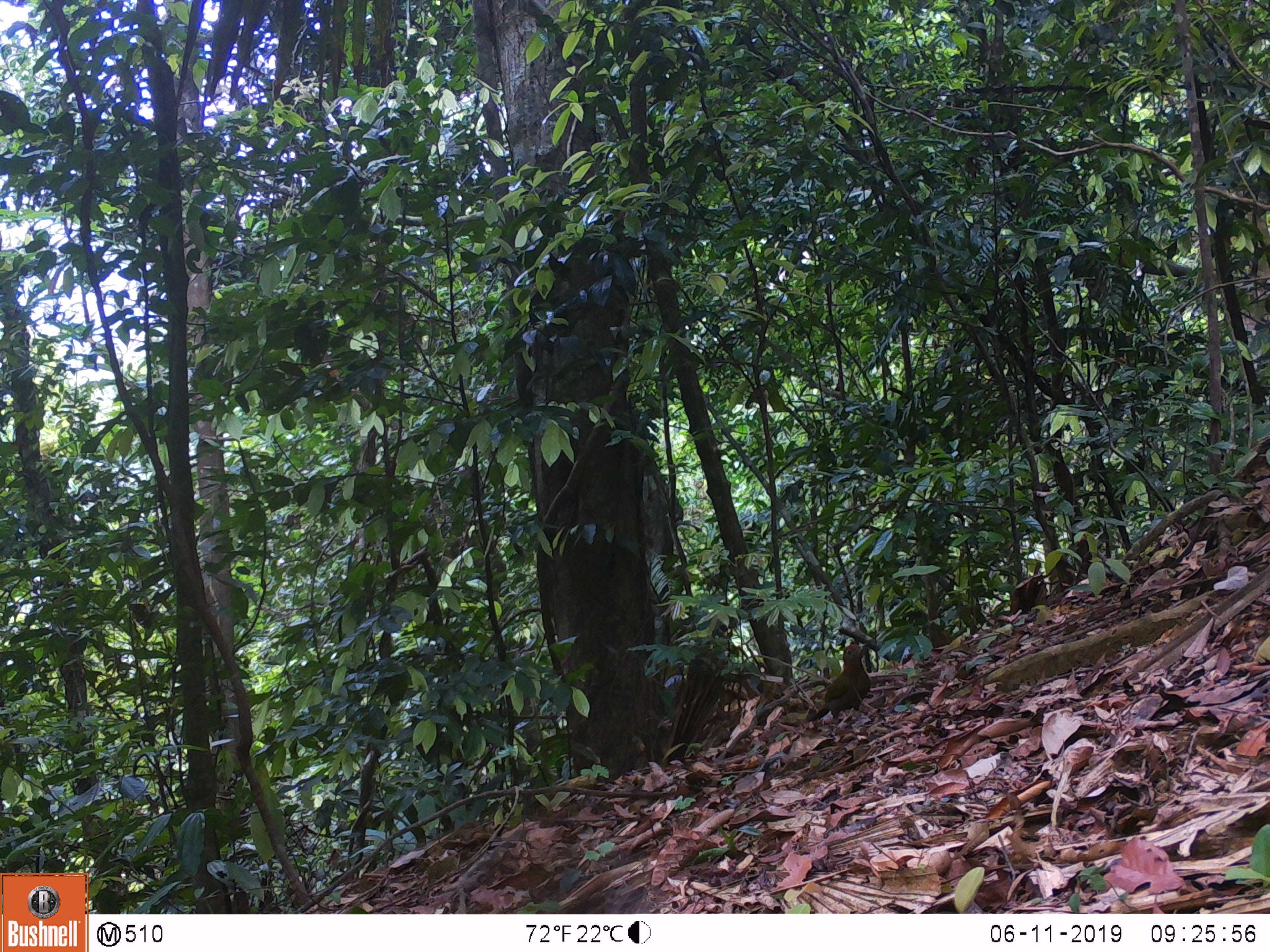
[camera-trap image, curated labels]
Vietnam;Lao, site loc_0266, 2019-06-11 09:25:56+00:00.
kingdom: Animalia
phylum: Chordata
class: Aves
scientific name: Aves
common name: bird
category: unidentified bird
Unidentified bird (bird) (Aves). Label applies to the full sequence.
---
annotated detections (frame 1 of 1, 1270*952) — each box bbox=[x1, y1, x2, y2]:
unidentified bird: bbox=[807, 644, 871, 722]